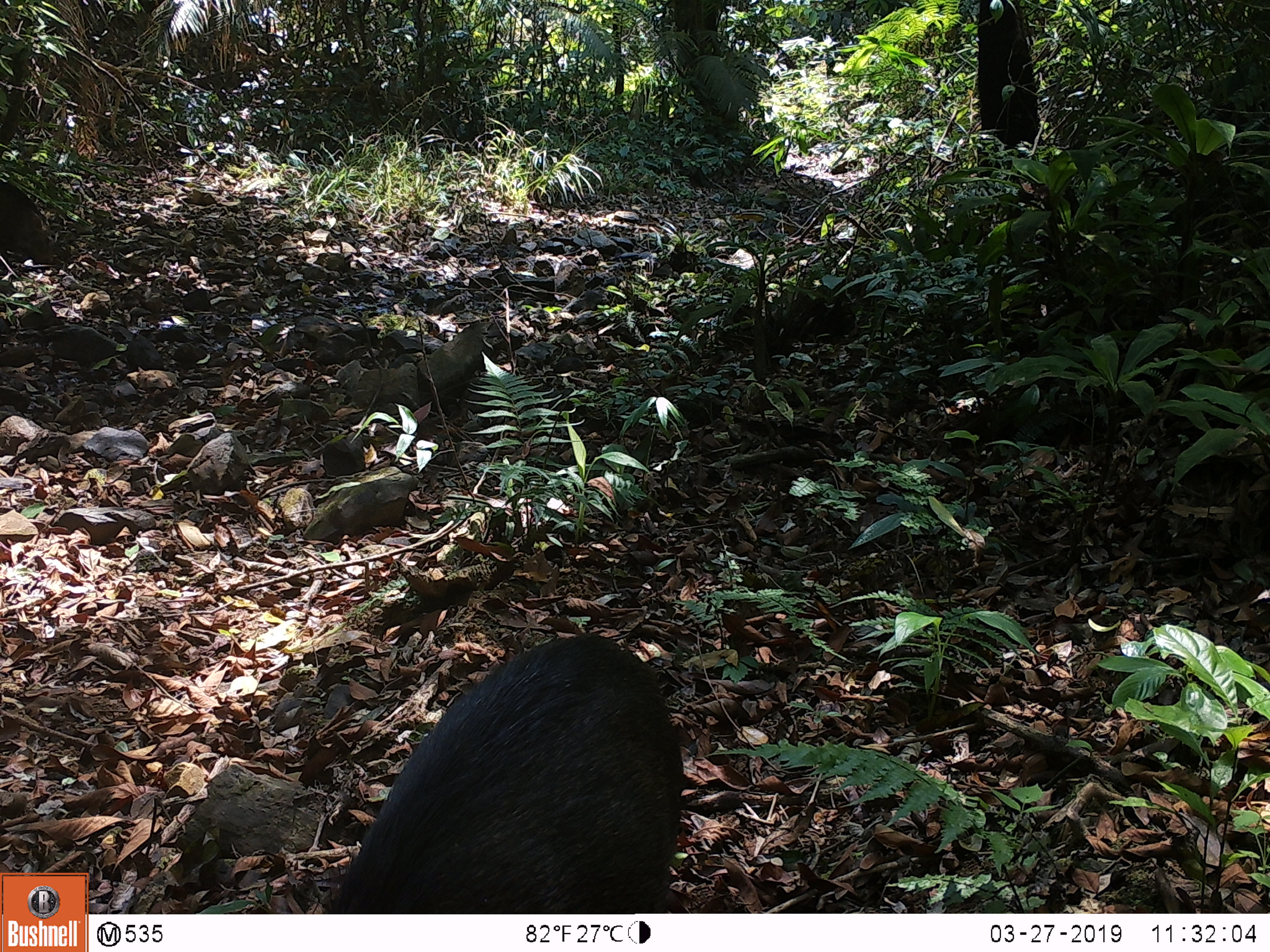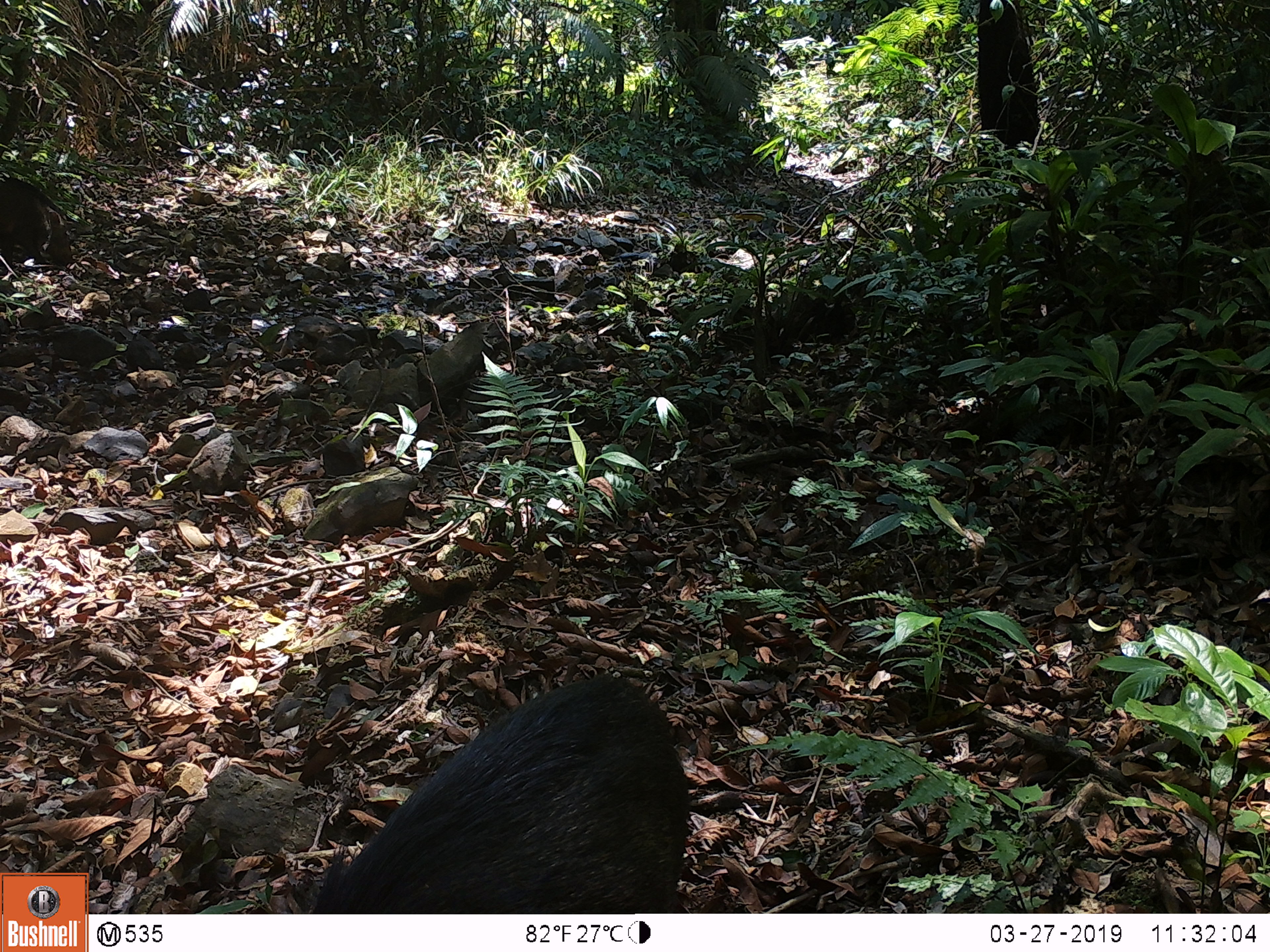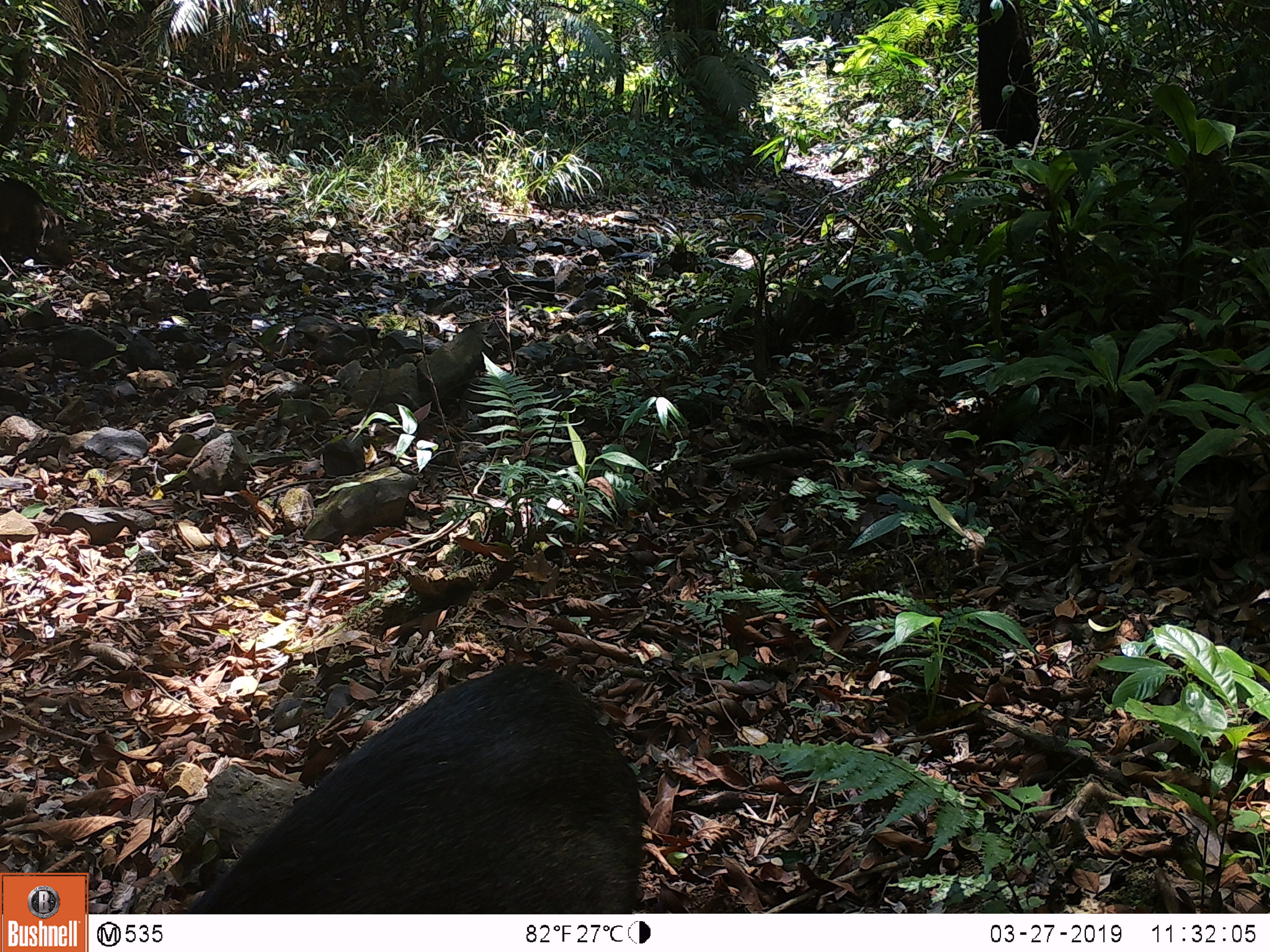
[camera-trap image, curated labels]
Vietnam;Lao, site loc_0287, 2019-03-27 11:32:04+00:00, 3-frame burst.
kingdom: Animalia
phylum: Chordata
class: Mammalia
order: Artiodactyla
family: Suidae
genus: Sus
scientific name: Sus scrofa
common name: eurasian wild pig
Eurasian wild pig (Sus scrofa). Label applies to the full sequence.